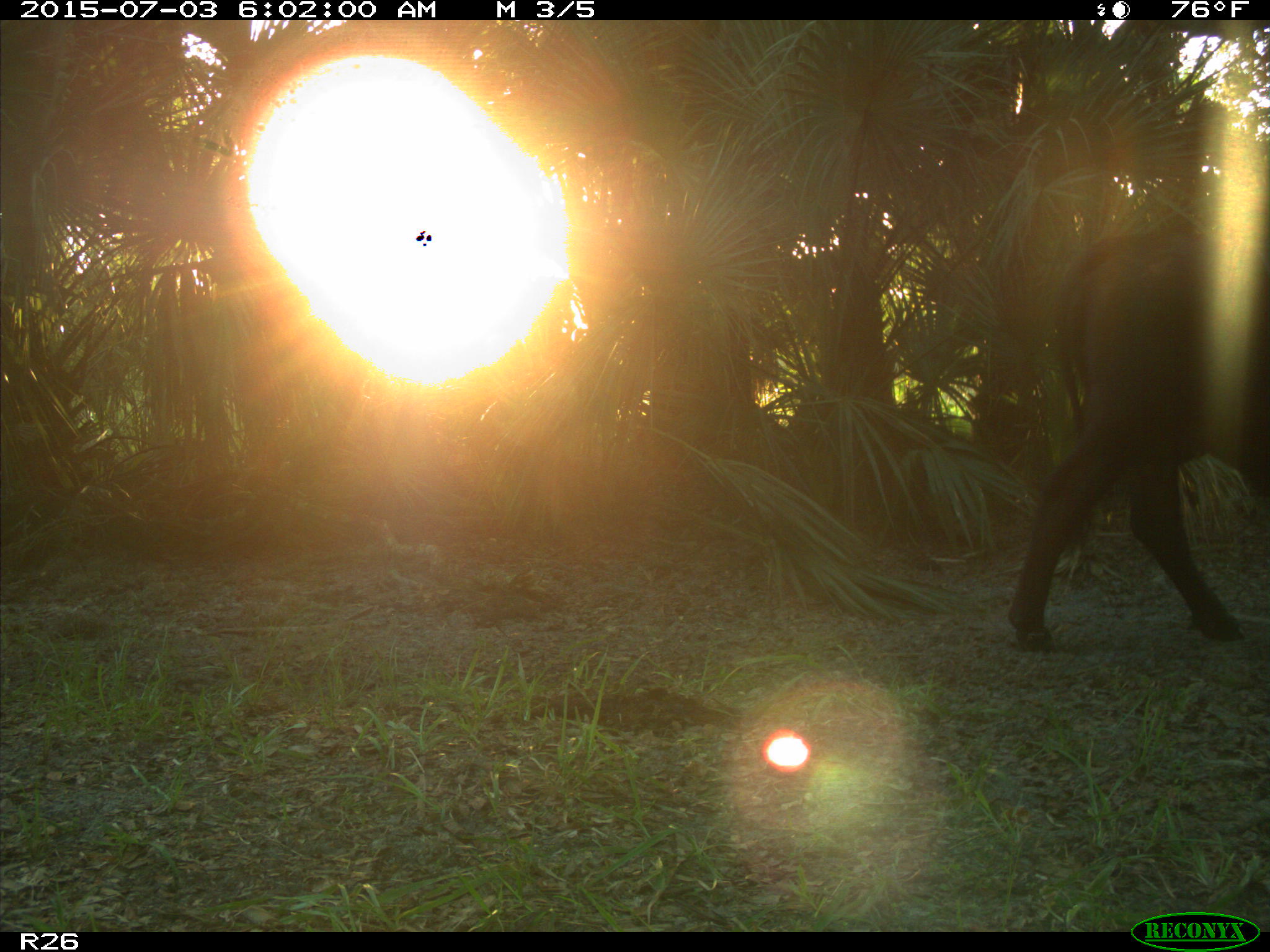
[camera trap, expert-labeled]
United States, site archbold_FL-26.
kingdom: Animalia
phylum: Chordata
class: Mammalia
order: Artiodactyla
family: Bovidae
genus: Bos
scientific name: Bos taurus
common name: domestic cow